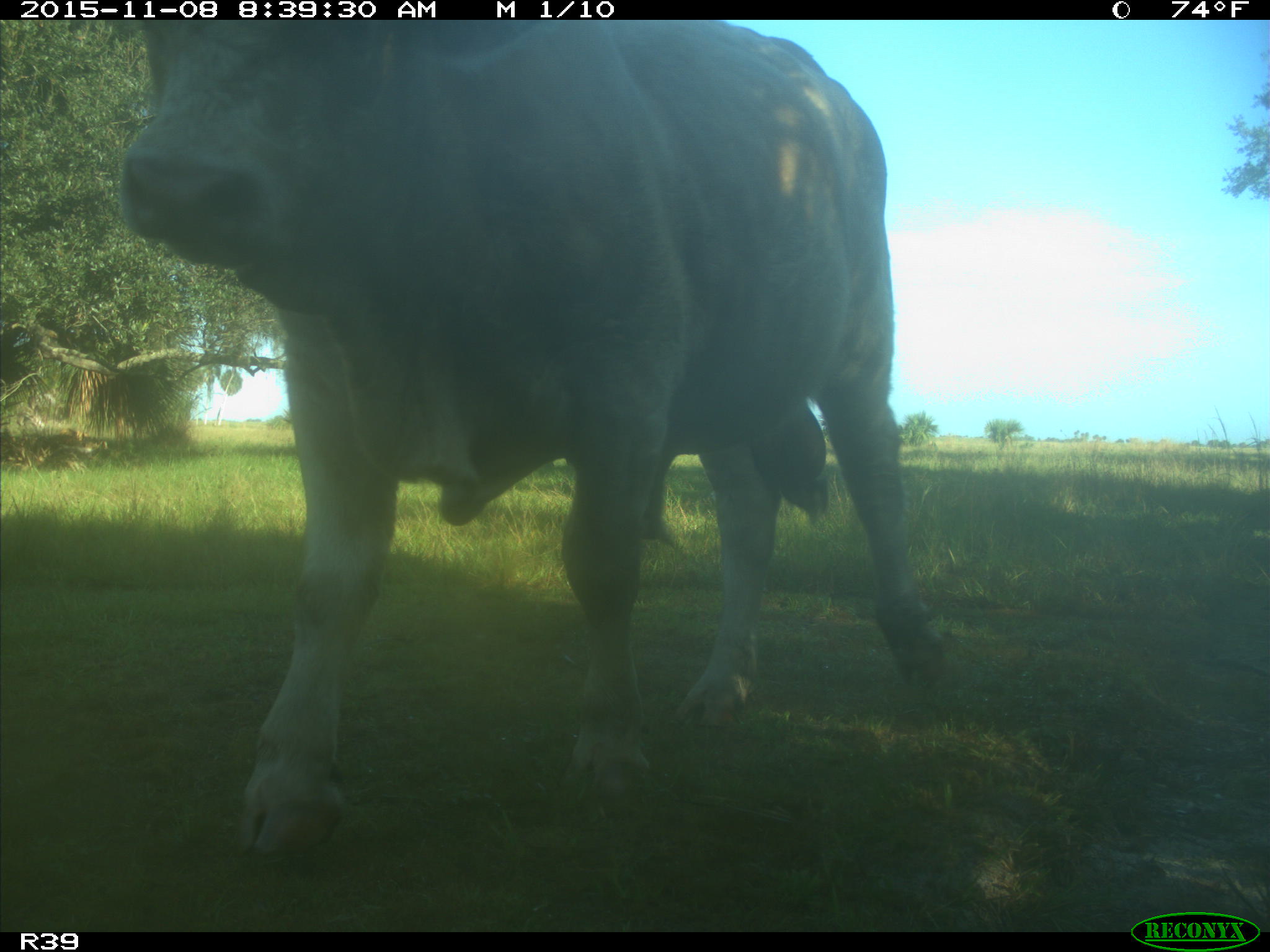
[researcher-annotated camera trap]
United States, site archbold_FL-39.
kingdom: Animalia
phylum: Chordata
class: Mammalia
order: Artiodactyla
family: Bovidae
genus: Bos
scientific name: Bos taurus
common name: domestic cow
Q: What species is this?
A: Bos taurus (domestic cow).